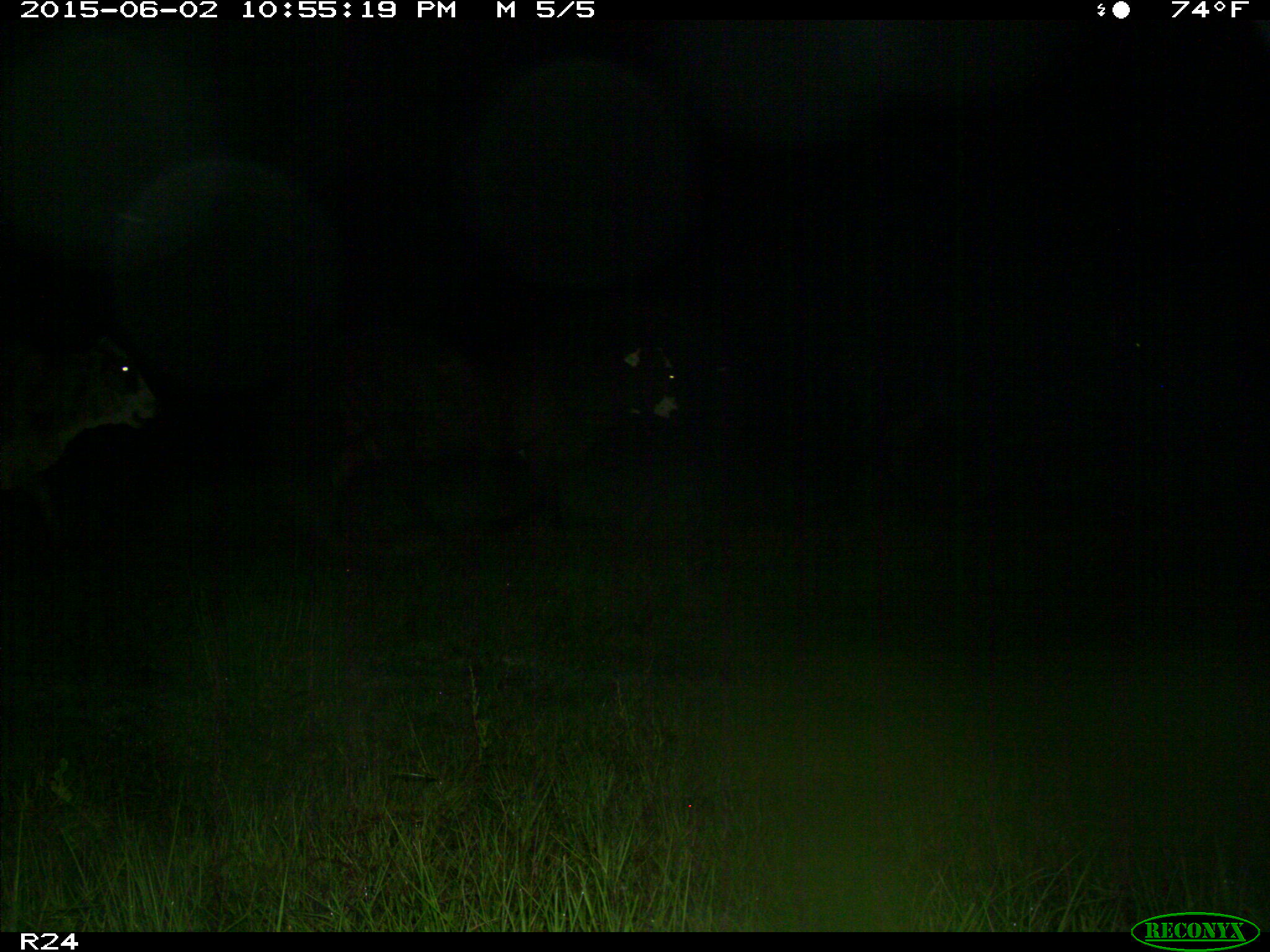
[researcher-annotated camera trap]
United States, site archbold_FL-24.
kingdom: Animalia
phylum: Chordata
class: Mammalia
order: Artiodactyla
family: Bovidae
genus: Bos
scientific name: Bos taurus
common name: domestic cow